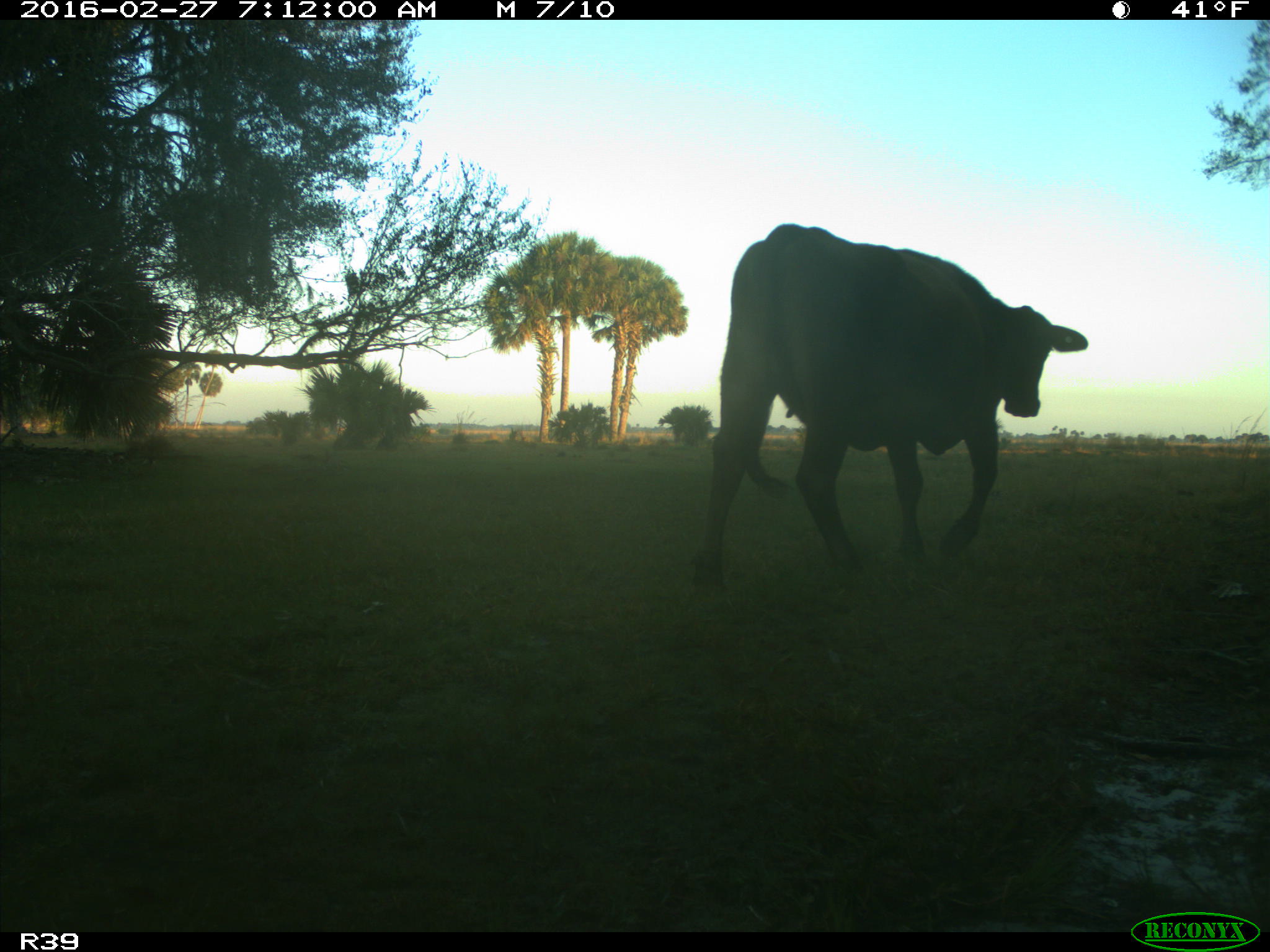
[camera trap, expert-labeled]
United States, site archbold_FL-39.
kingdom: Animalia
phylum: Chordata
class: Mammalia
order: Artiodactyla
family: Bovidae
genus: Bos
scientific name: Bos taurus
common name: domestic cow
Bos taurus (domestic cow).